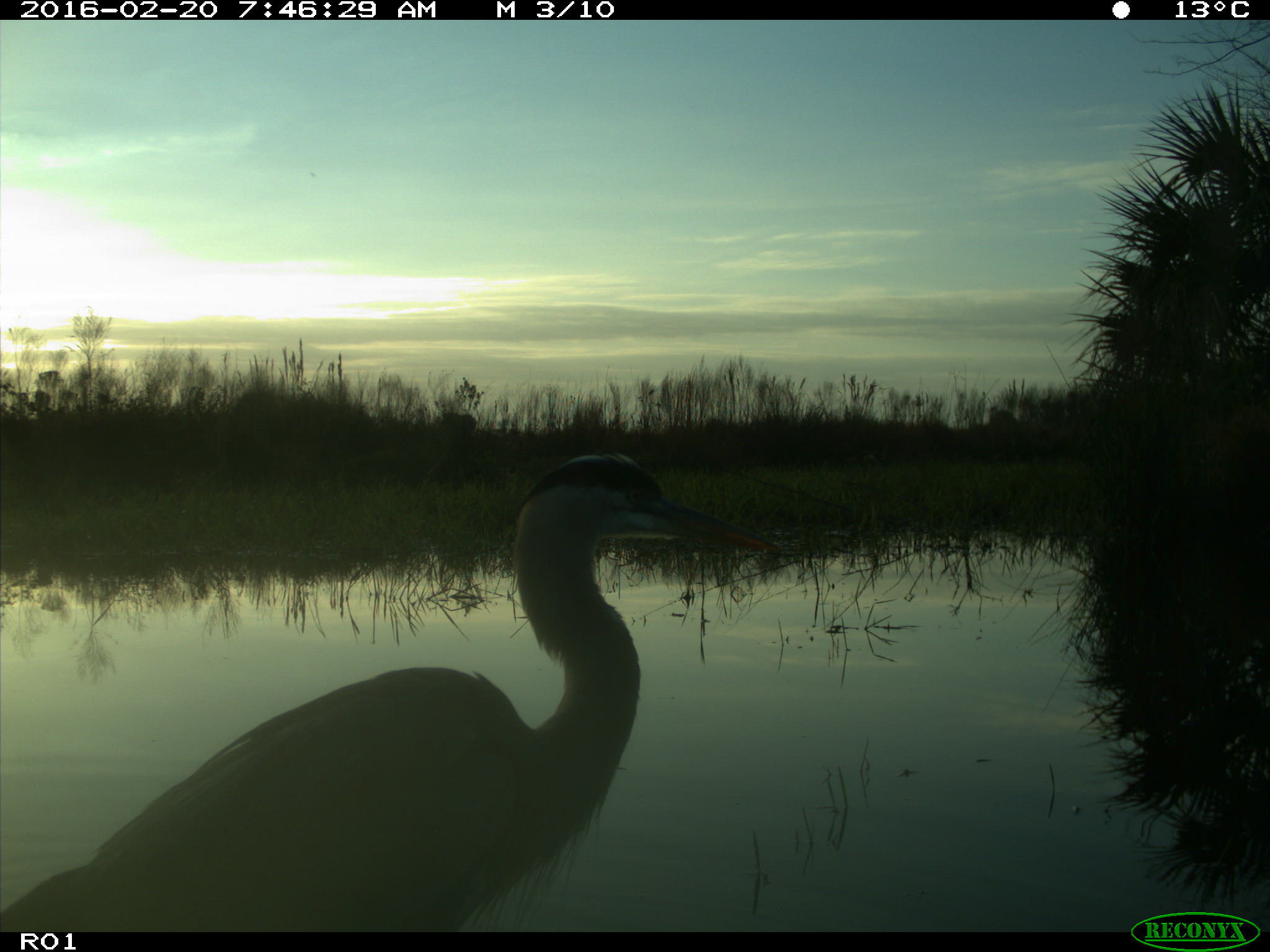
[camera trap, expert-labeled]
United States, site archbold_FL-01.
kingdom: Animalia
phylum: Chordata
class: Aves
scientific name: Aves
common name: birds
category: unidentified bird